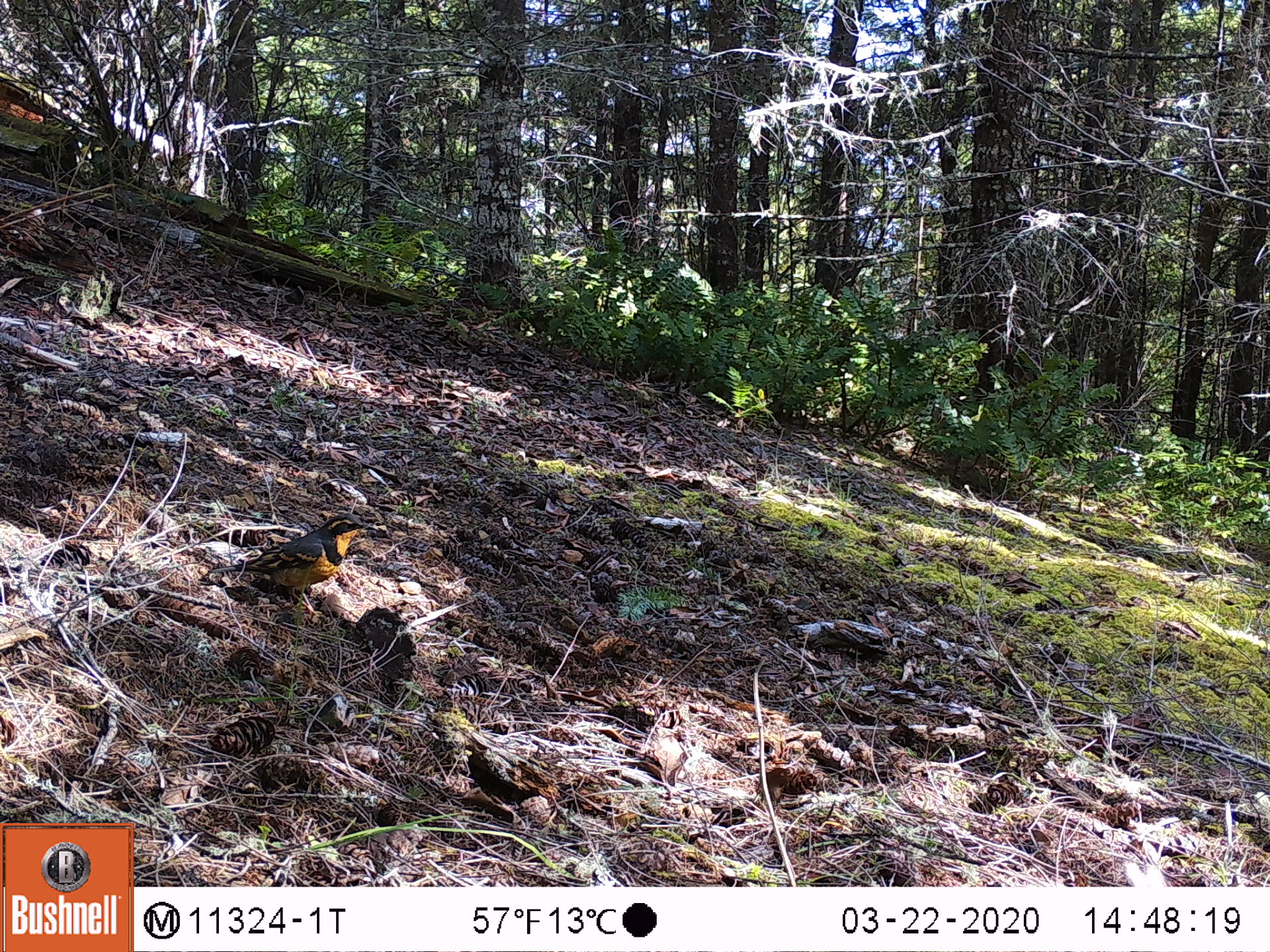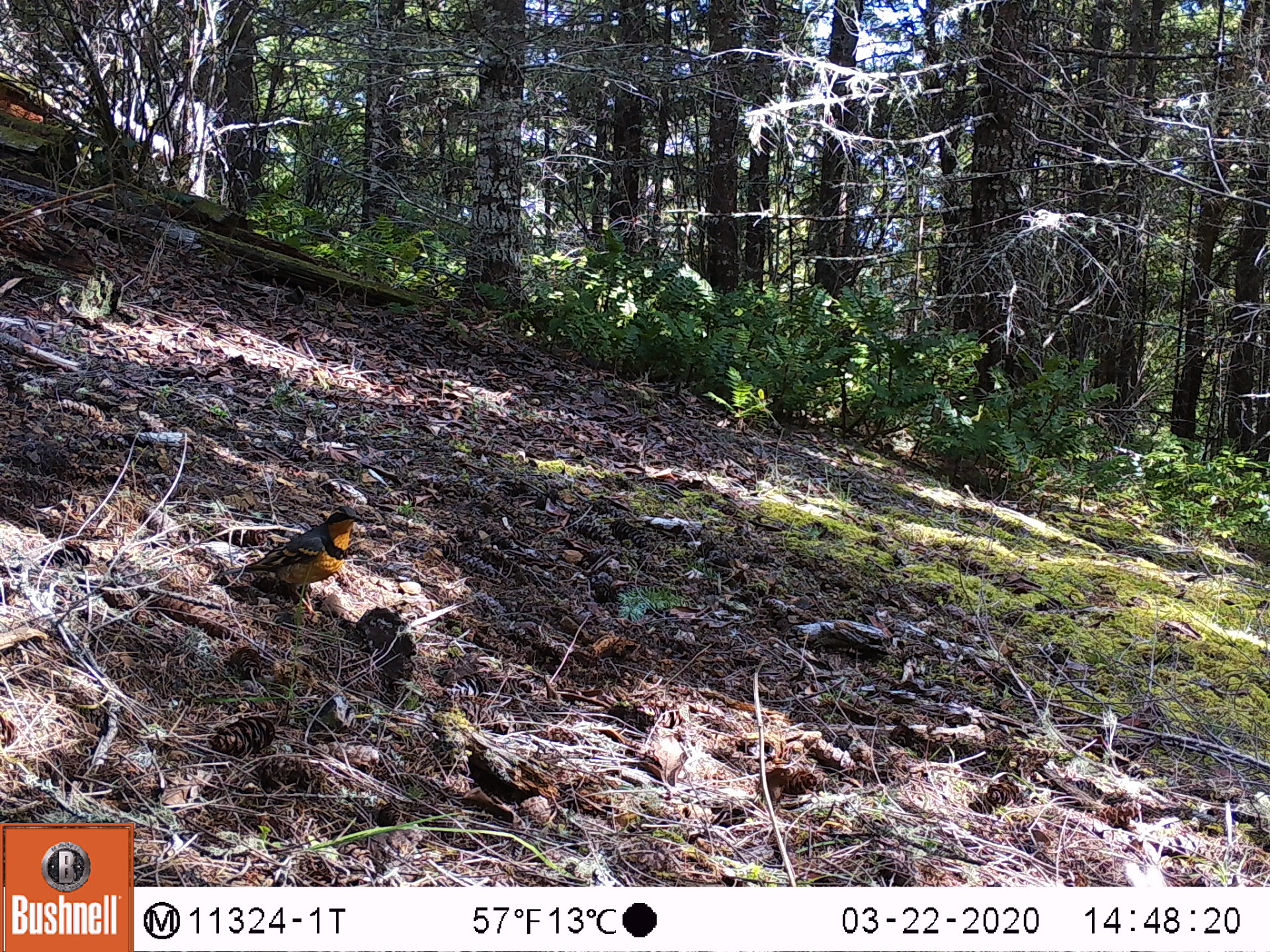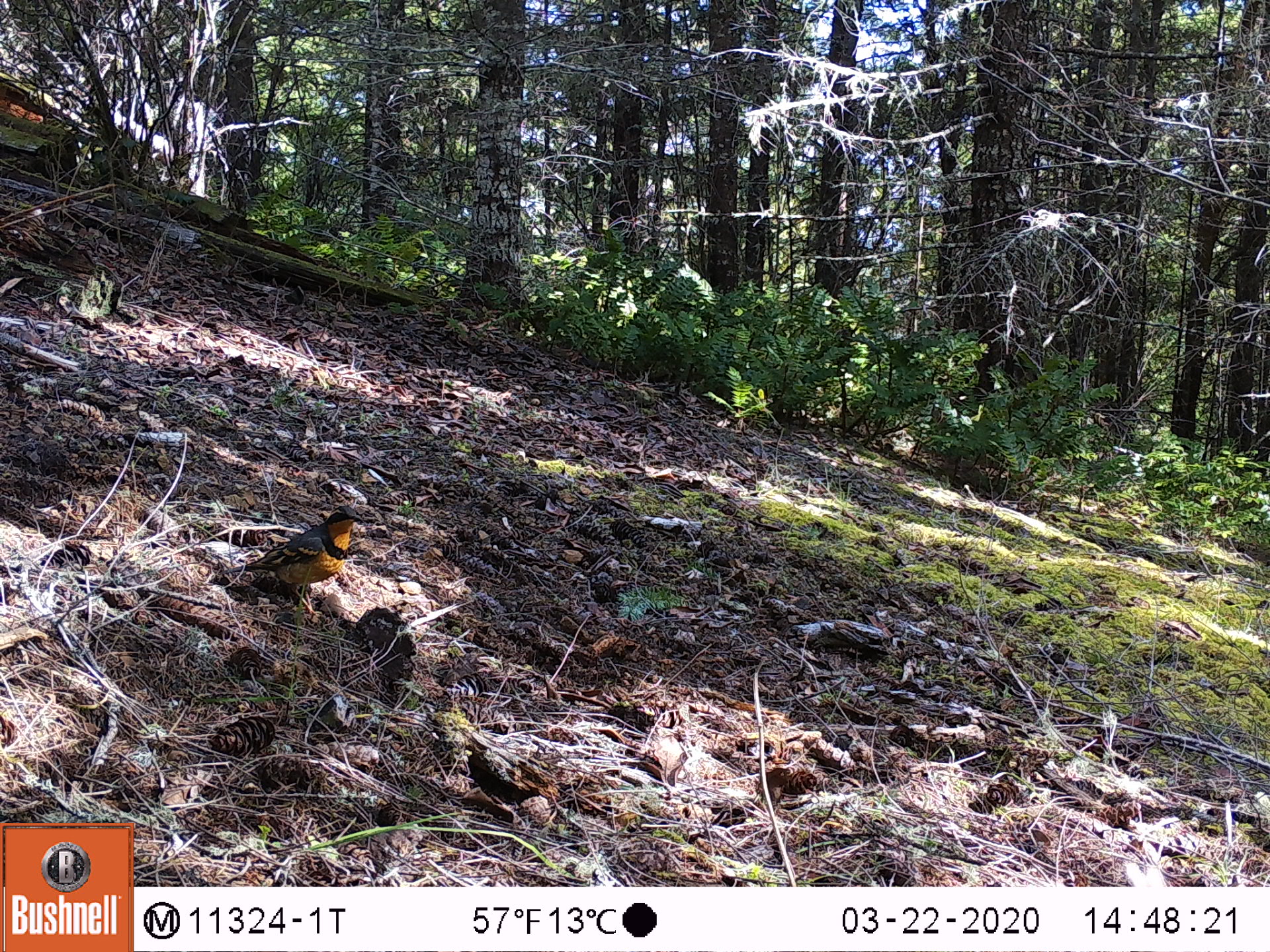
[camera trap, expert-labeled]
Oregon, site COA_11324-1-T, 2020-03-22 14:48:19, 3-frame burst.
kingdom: Animalia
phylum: Chordata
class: Aves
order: Passeriformes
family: Turdidae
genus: Ixoreus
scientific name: Ixoreus naevius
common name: varied thrush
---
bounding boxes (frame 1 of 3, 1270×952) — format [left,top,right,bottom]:
varied thrush: [208,516,369,611]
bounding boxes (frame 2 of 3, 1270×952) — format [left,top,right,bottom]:
varied thrush: [217,505,362,602]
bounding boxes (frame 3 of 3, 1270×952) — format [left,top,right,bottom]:
varied thrush: [228,506,362,611]